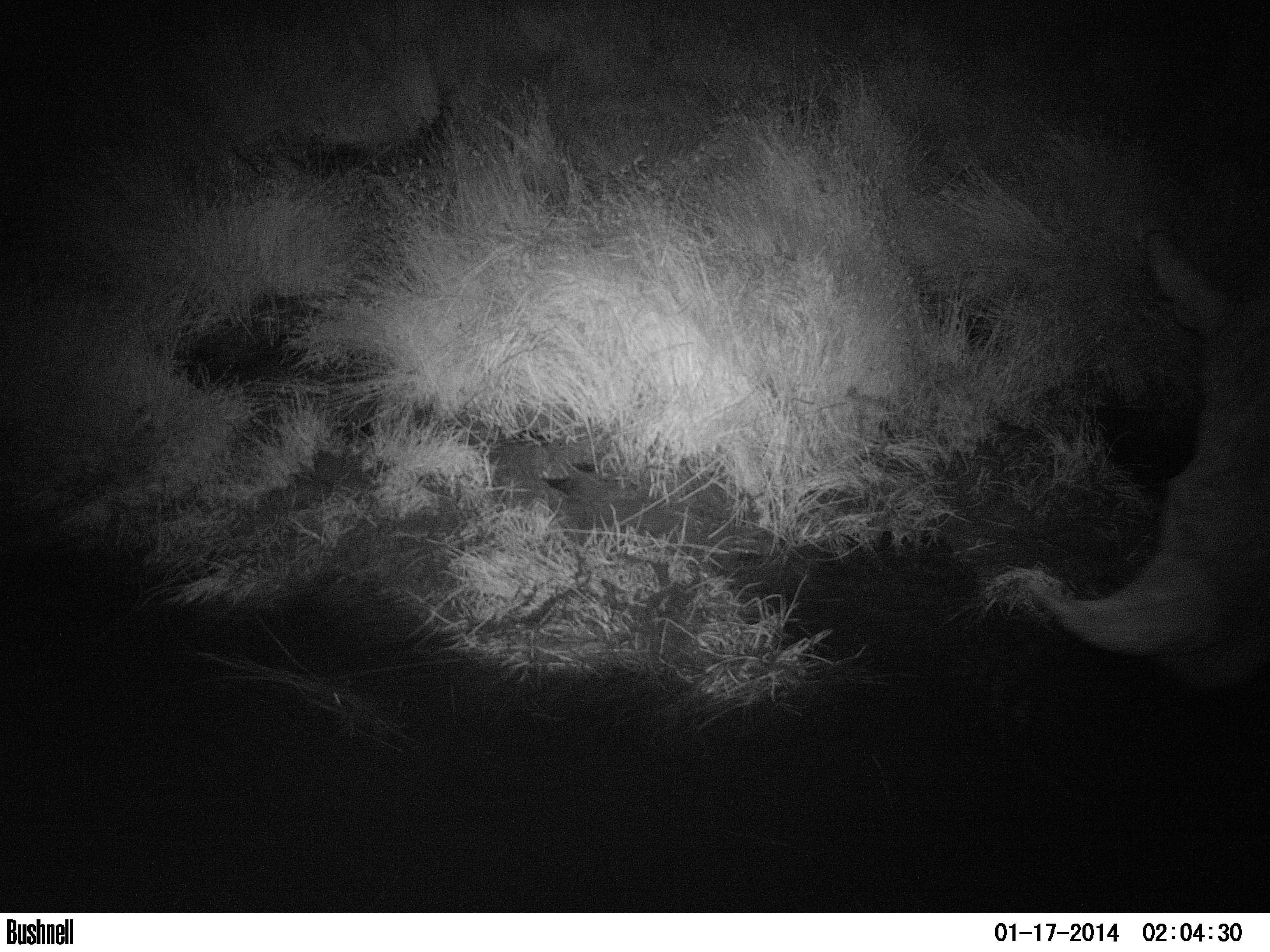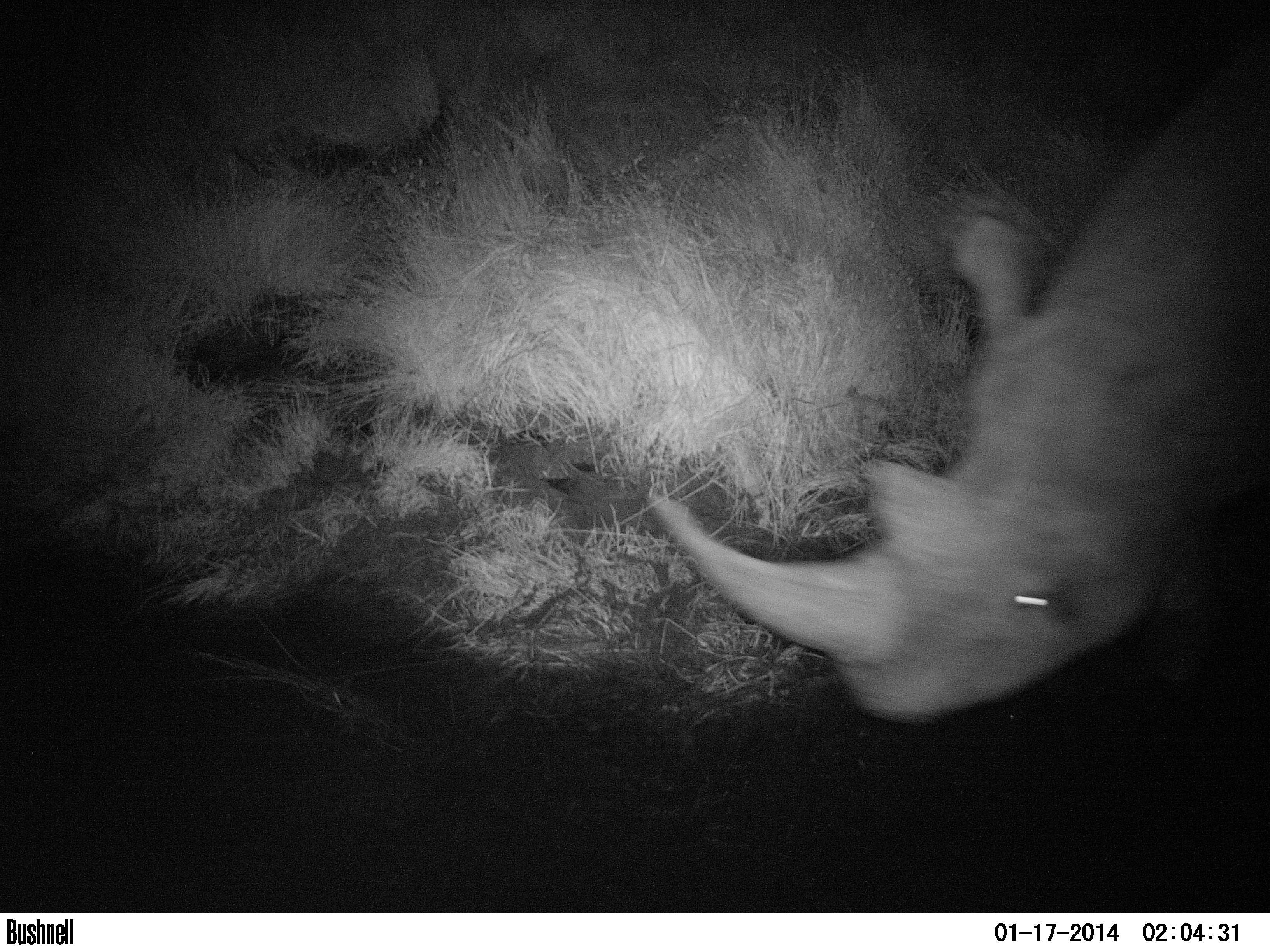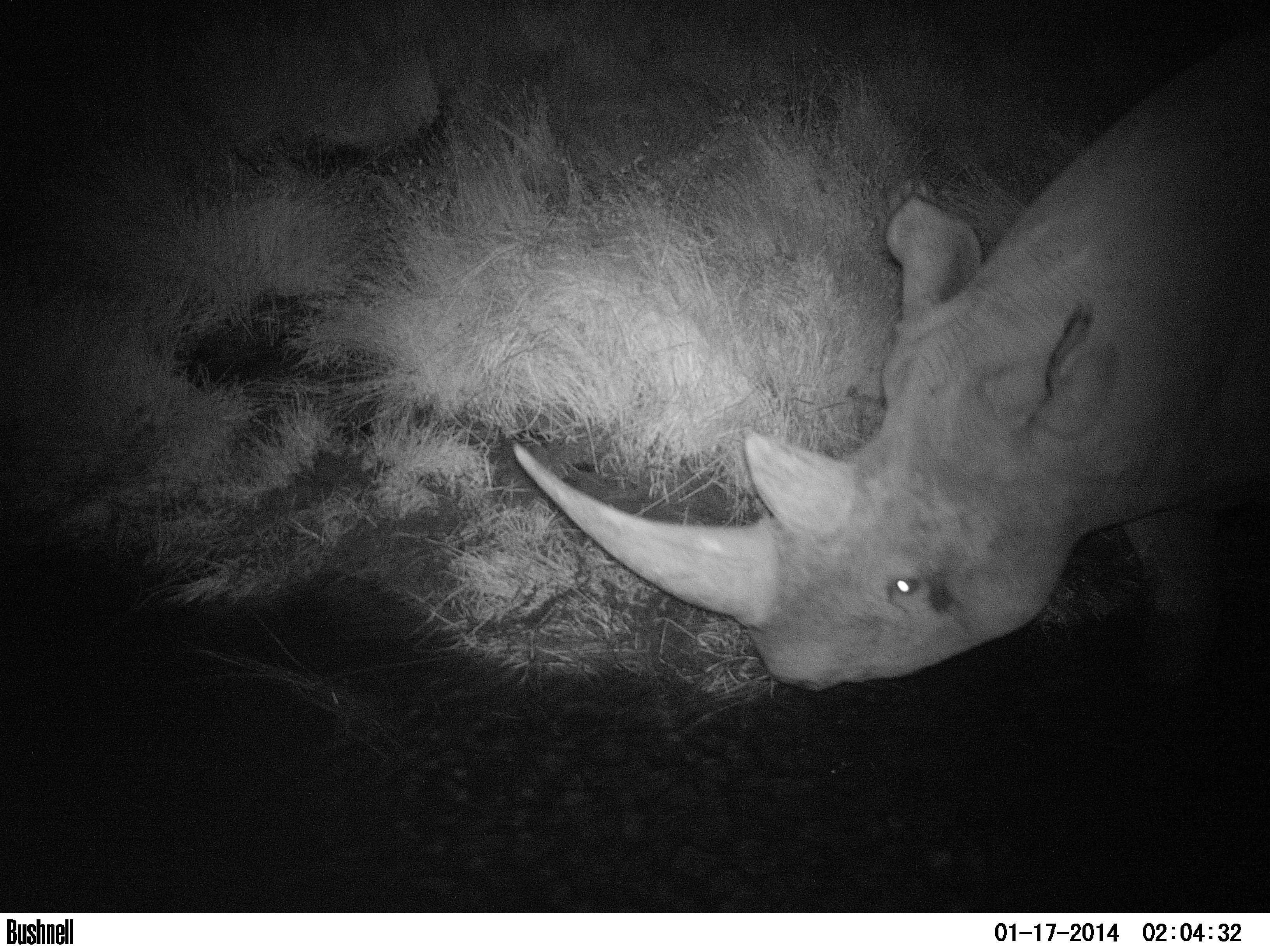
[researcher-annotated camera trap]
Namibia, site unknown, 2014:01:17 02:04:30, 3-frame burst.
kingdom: Animalia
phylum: Chordata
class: Mammalia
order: Perissodactyla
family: Rhinocerotidae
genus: Diceros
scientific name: Diceros bicornis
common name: black rhinoceros